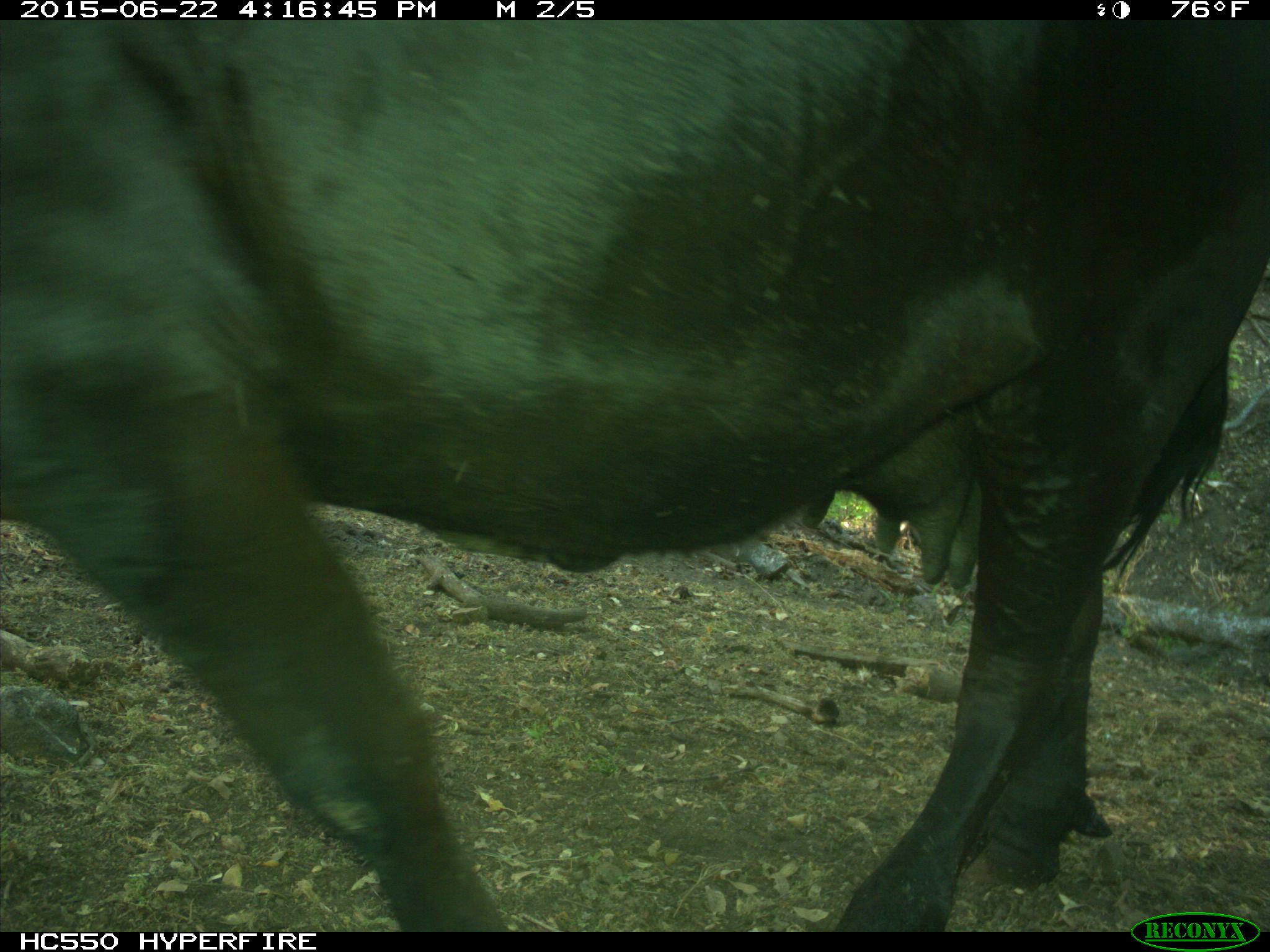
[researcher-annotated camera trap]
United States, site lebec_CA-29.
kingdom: Animalia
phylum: Chordata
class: Mammalia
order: Artiodactyla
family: Bovidae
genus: Bos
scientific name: Bos taurus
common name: domestic cow